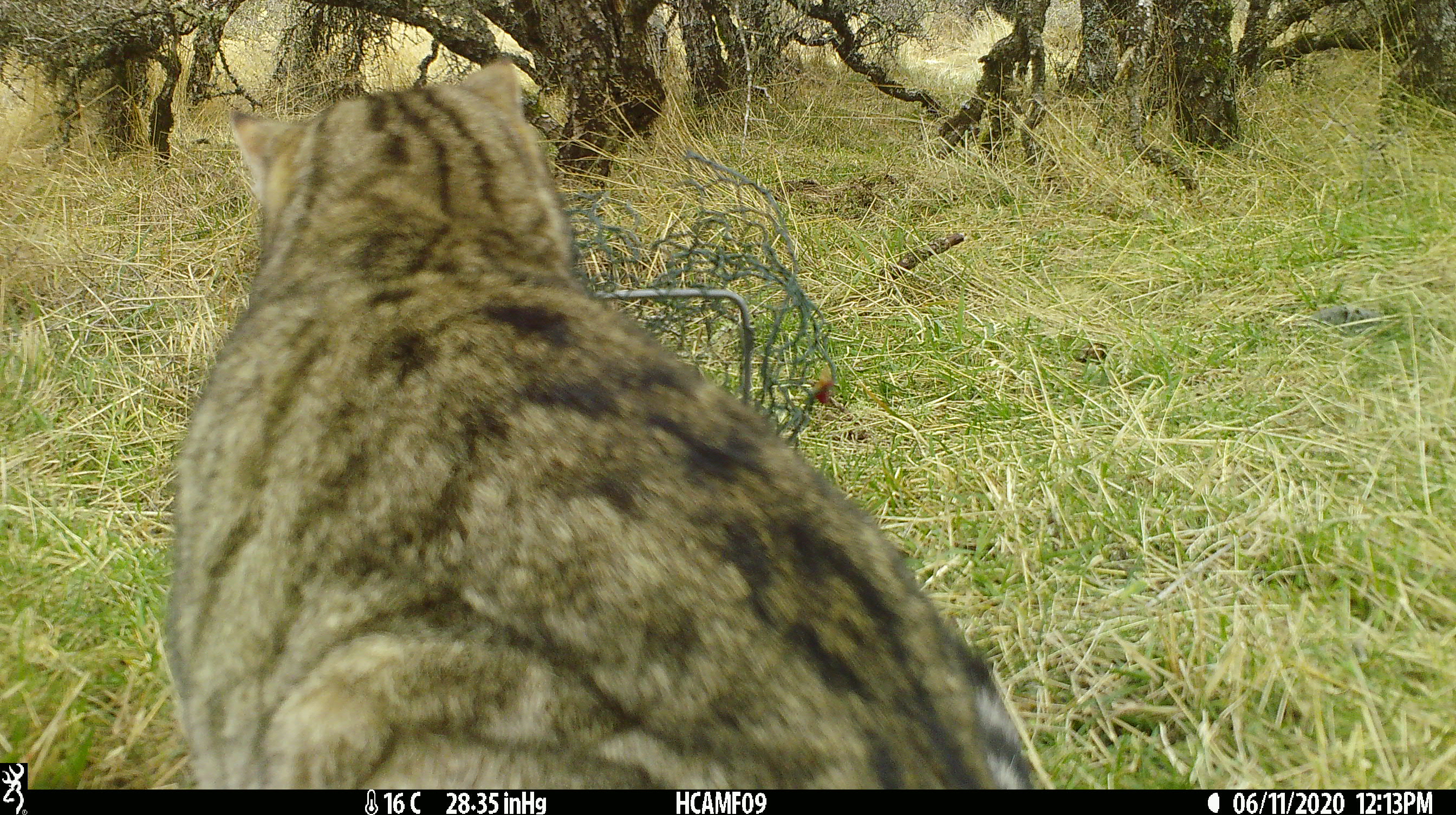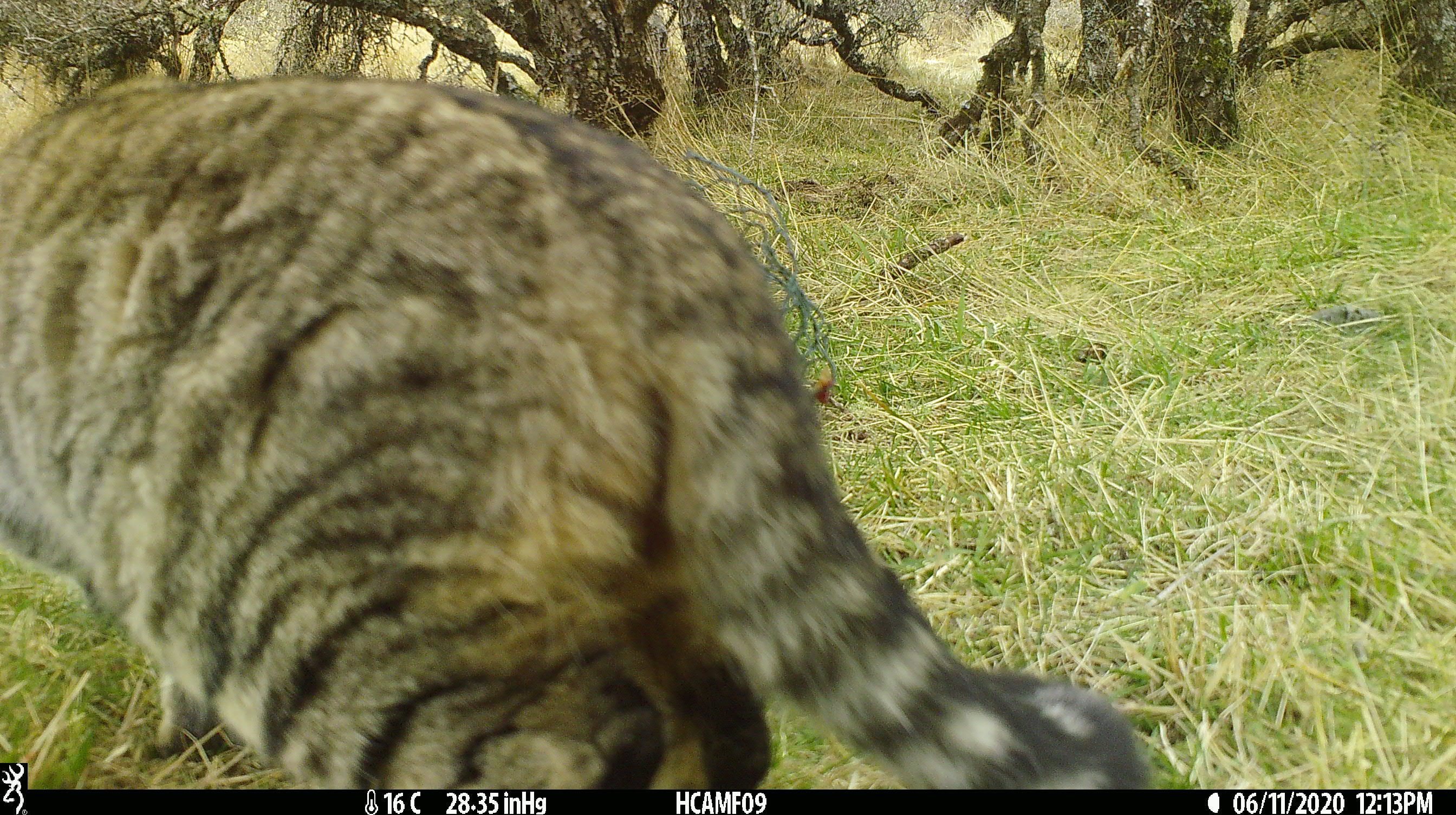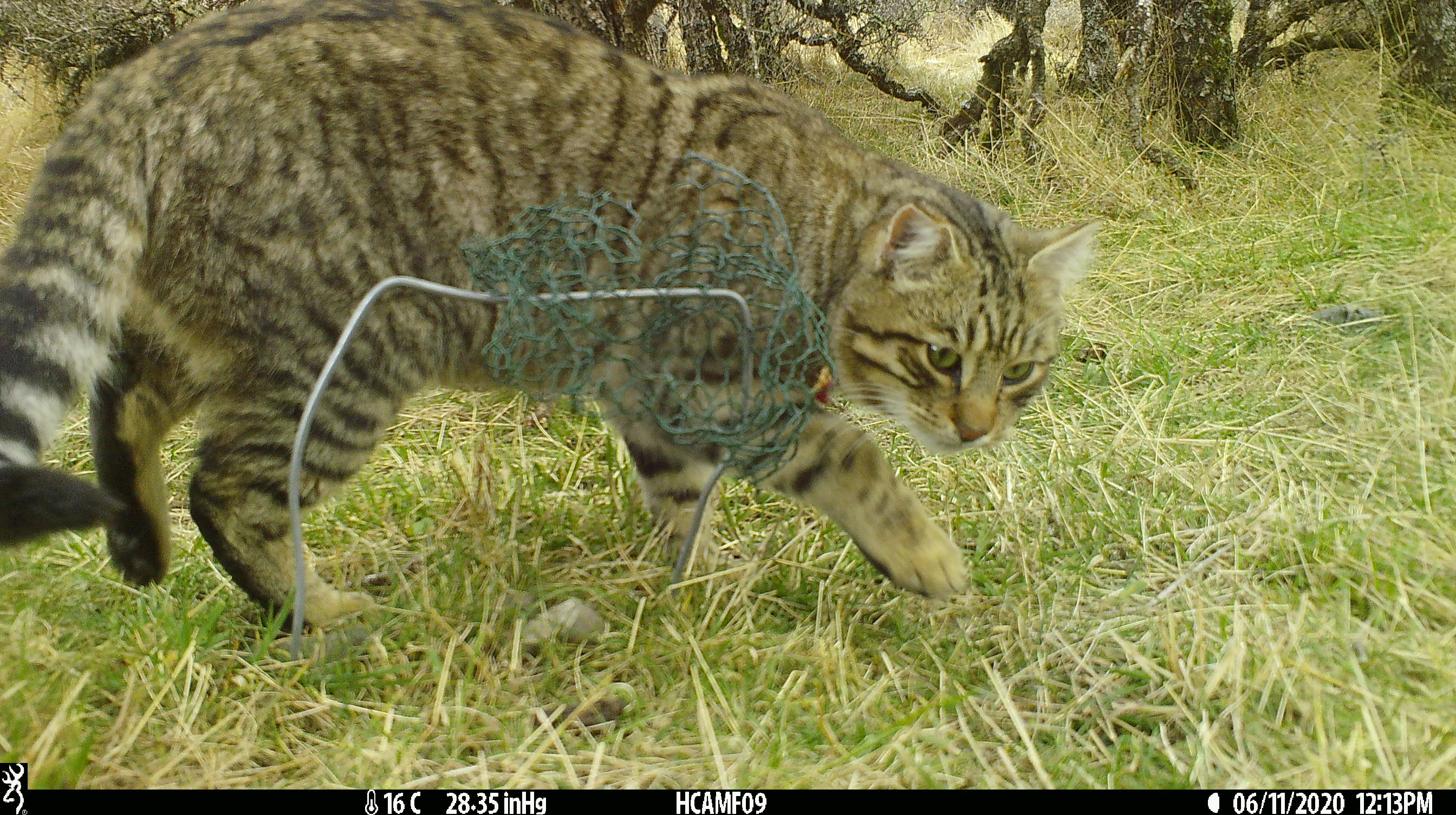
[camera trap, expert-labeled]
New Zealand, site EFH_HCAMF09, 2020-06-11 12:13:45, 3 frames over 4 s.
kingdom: Animalia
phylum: Chordata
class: Mammalia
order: Carnivora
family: Felidae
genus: Felis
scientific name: Felis catus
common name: domestic cat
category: cat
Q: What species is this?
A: Cat (domestic cat) (Felis catus).